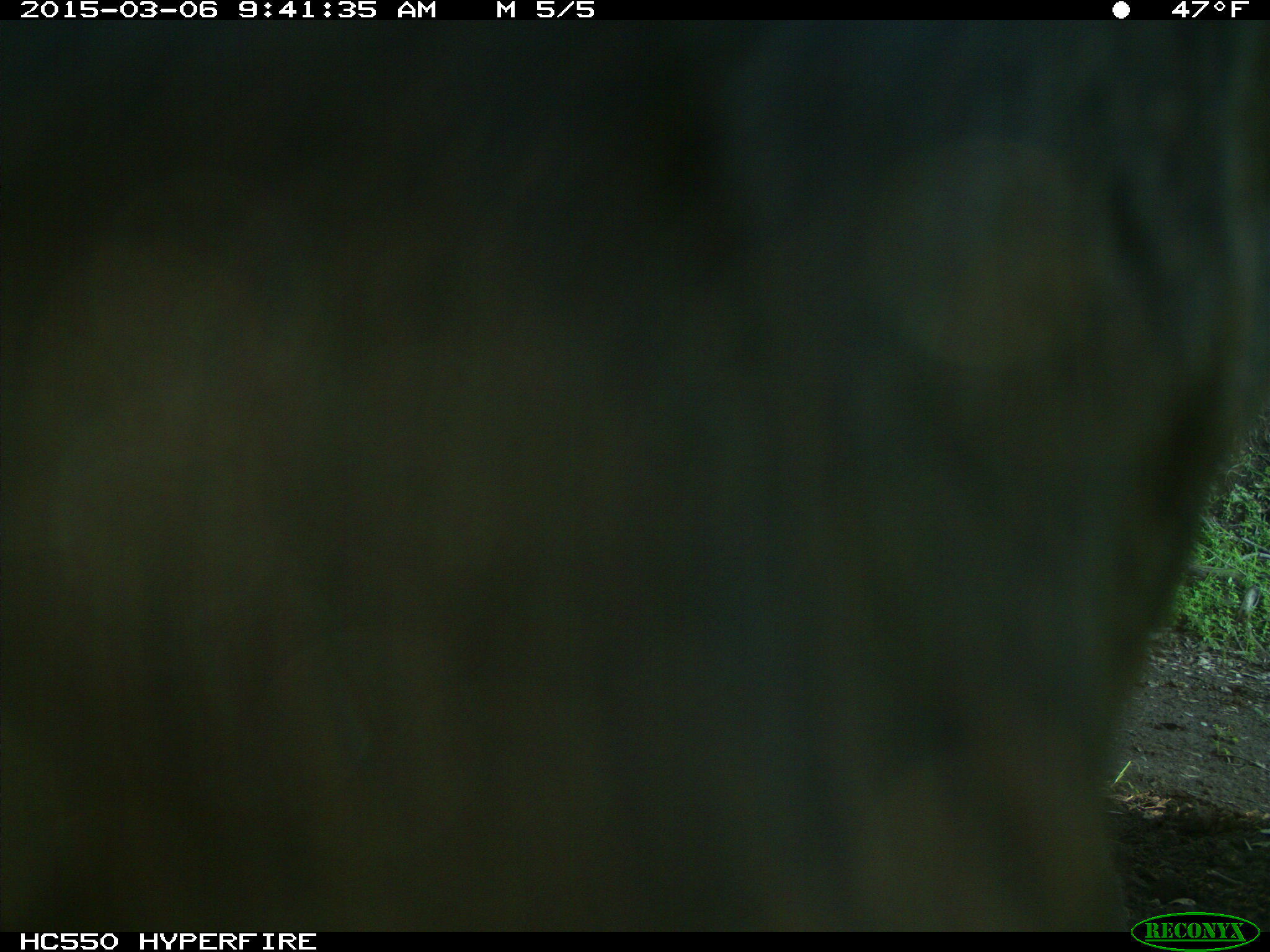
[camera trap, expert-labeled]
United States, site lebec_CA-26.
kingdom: Animalia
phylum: Chordata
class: Mammalia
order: Artiodactyla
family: Cervidae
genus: Cervus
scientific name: Cervus canadensis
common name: elk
Cervus canadensis (elk).